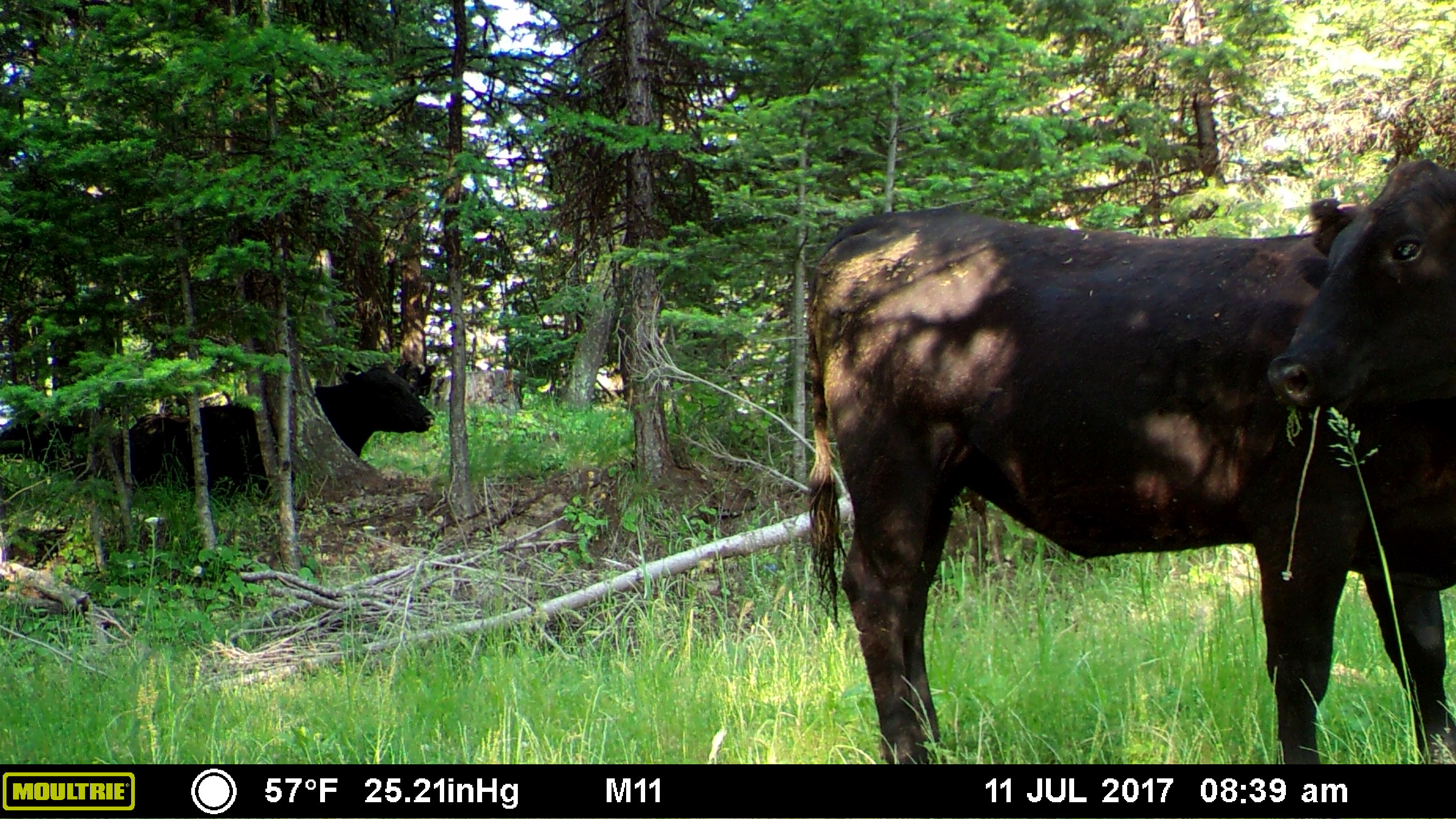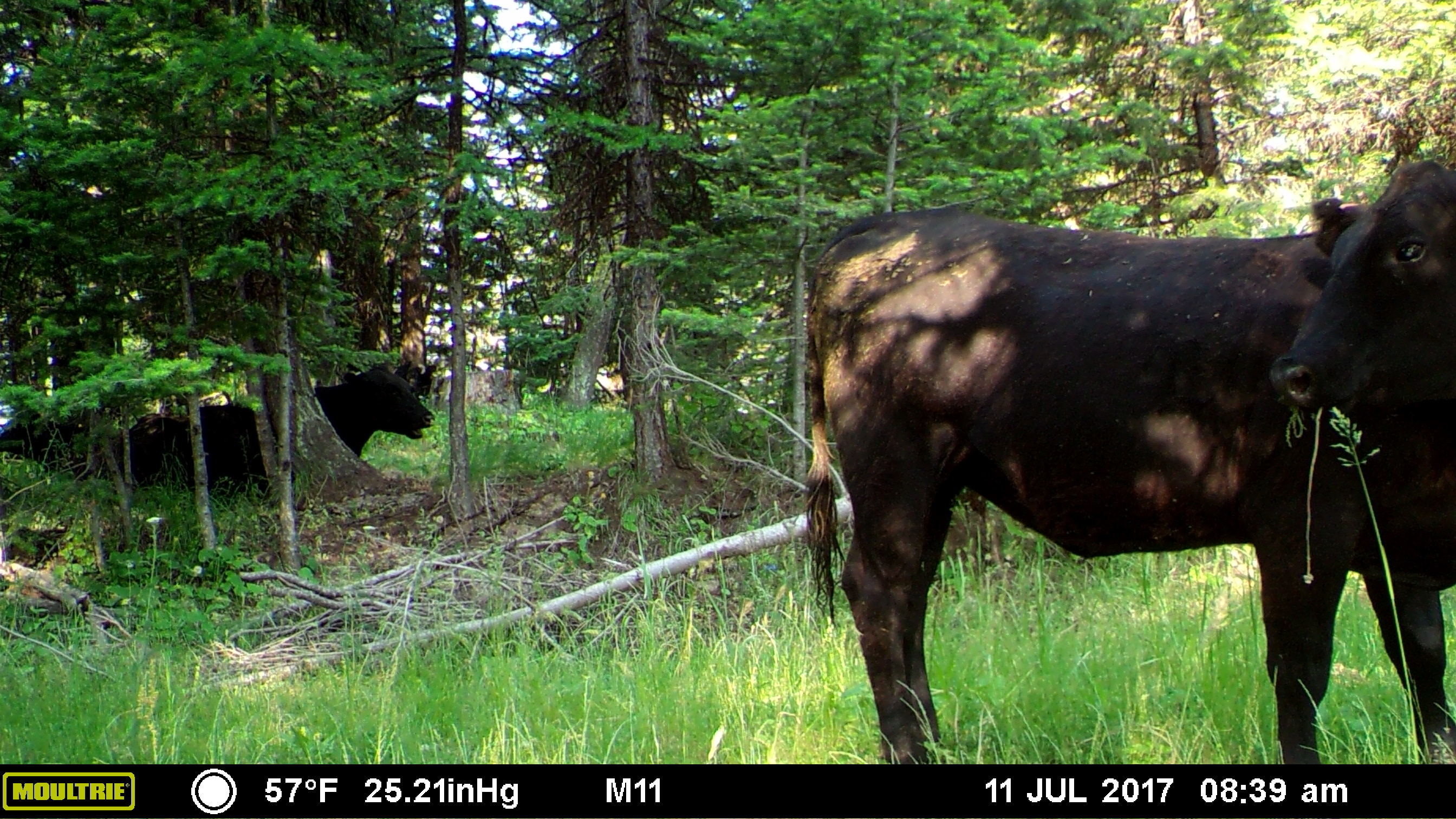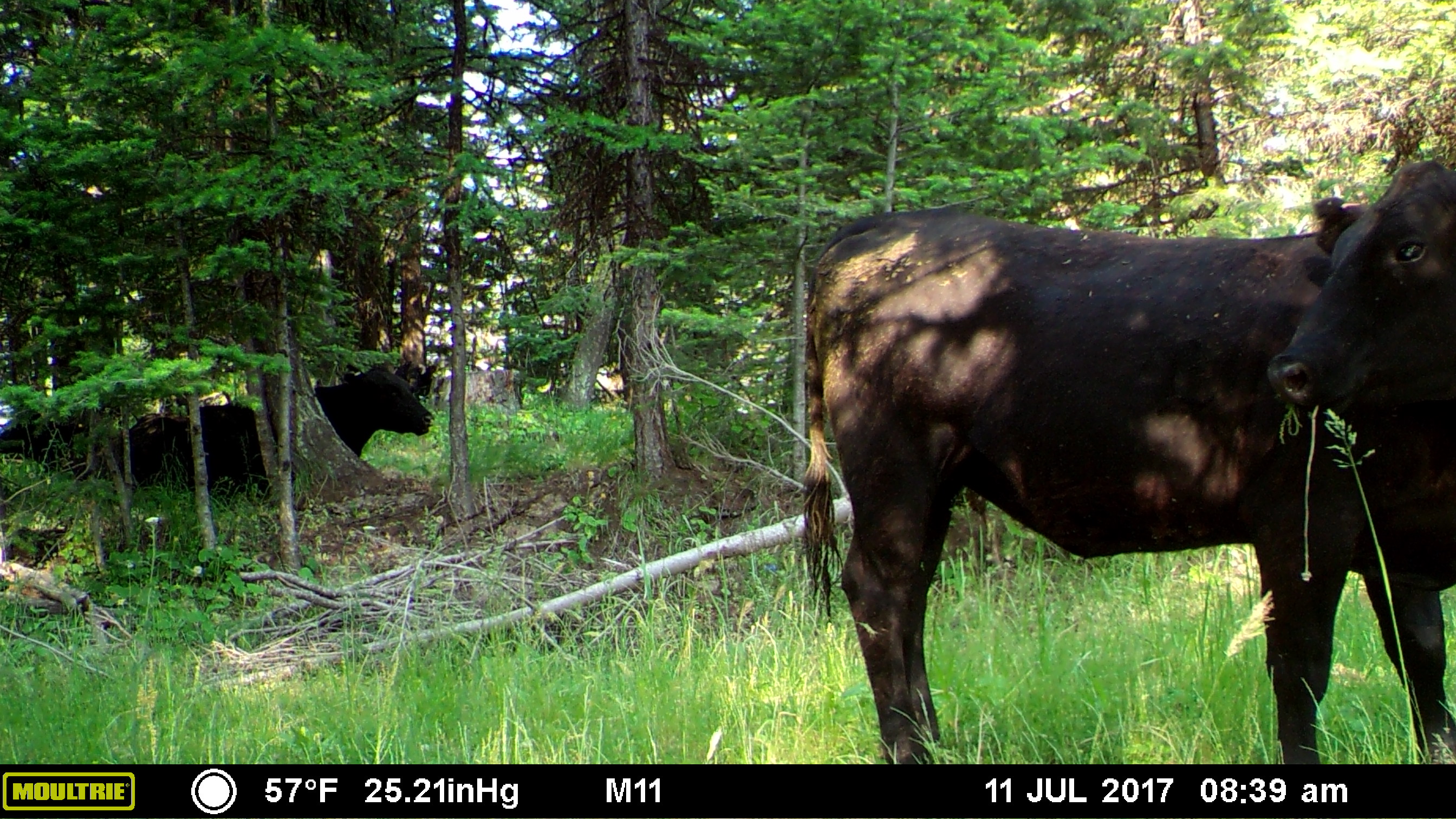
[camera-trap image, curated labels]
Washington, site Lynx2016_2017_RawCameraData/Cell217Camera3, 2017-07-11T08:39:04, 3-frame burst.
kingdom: Animalia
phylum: Chordata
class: Mammalia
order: Artiodactyla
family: Bovidae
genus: Bos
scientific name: Bos taurus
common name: domestic cattle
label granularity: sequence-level